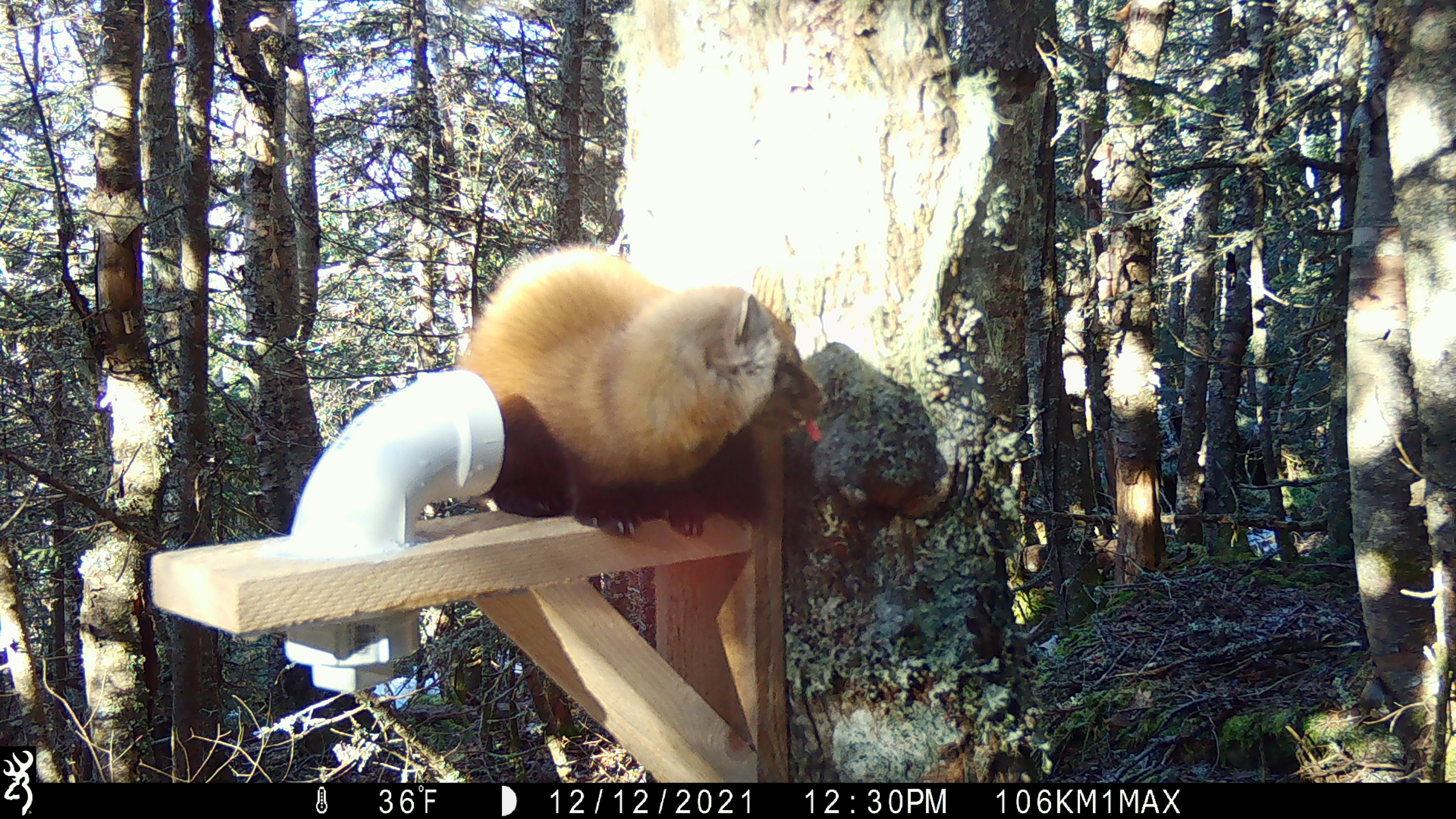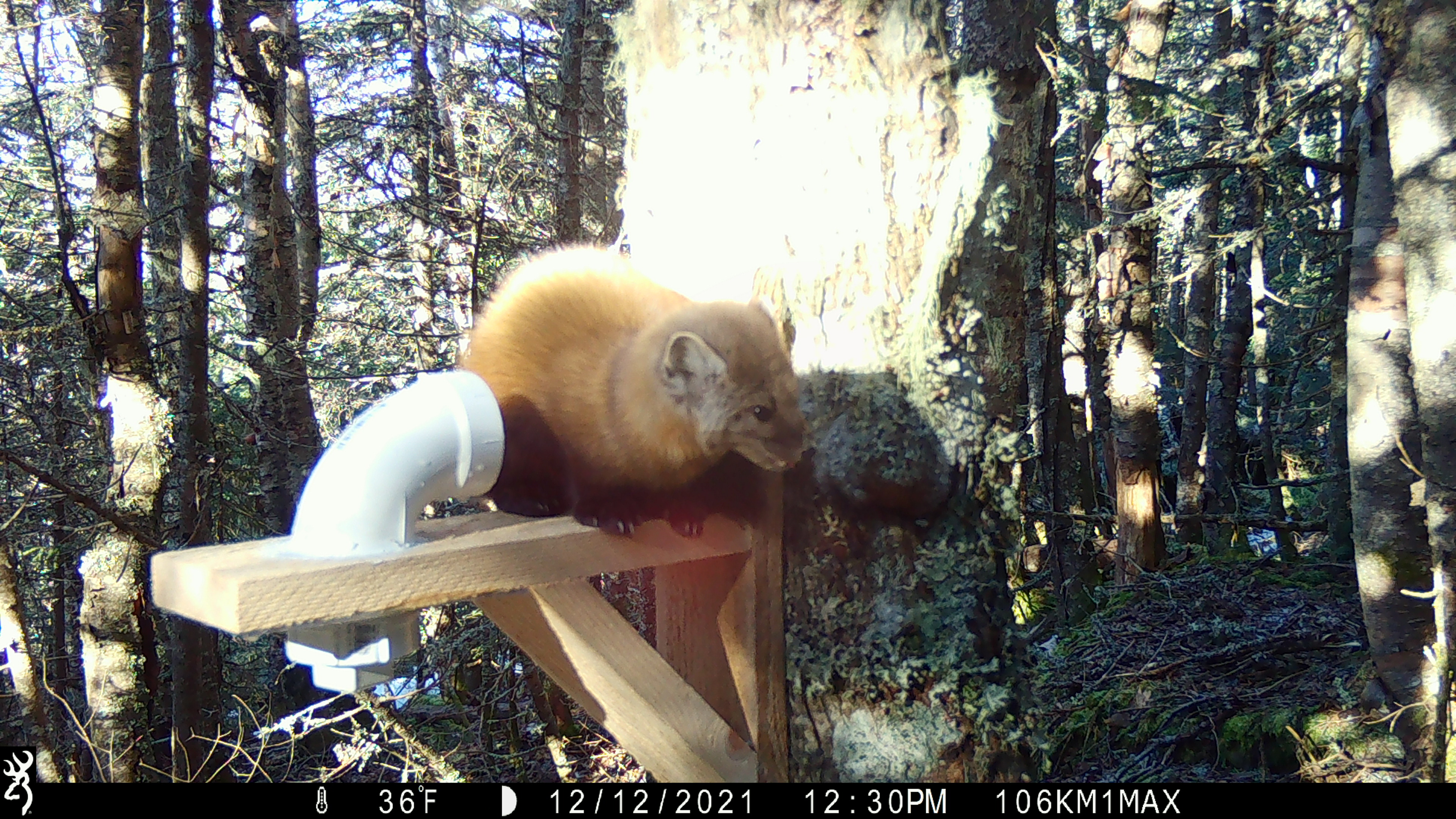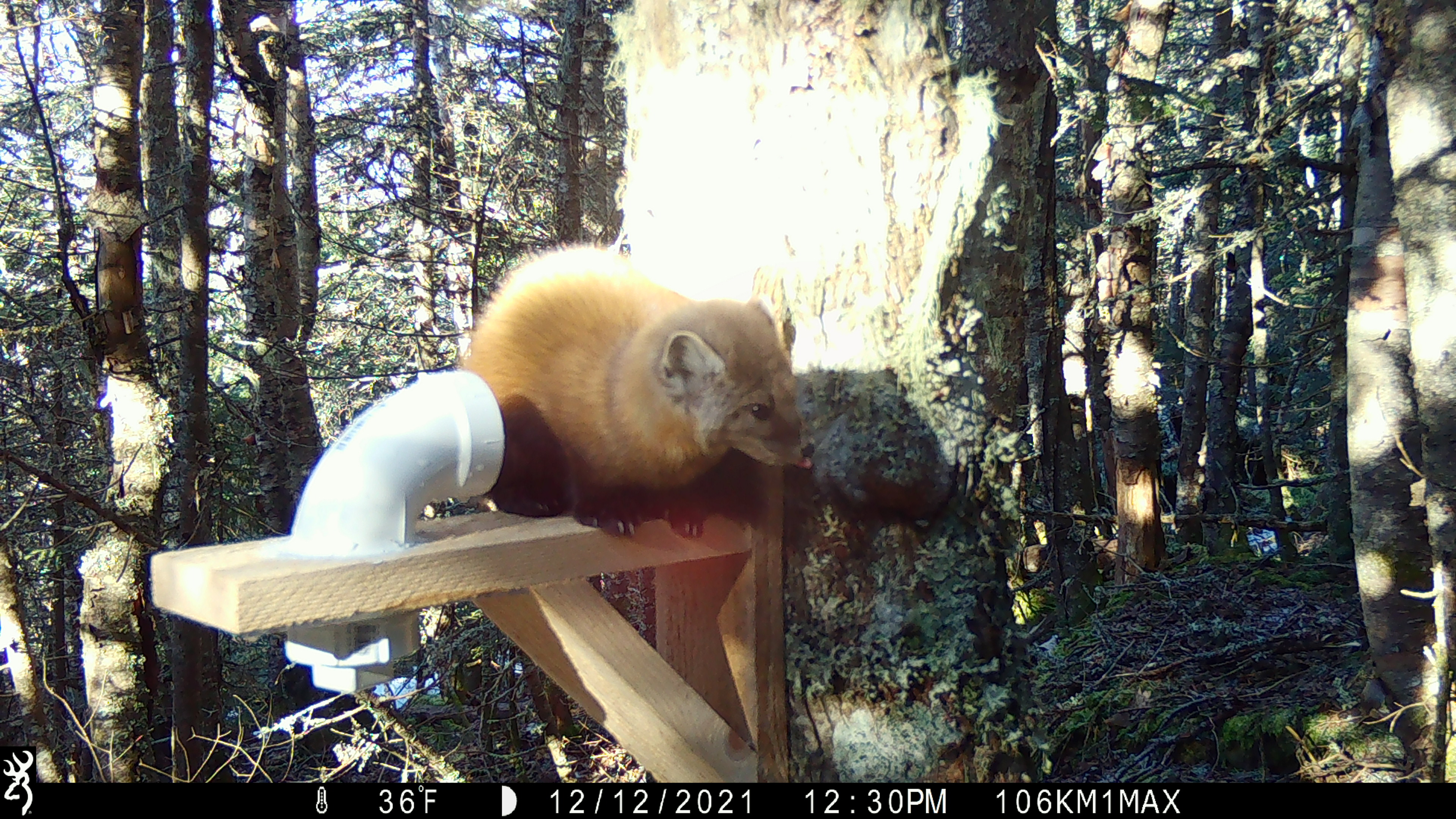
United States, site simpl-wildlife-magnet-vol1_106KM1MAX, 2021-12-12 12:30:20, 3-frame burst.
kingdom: Animalia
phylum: Chordata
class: Mammalia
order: Carnivora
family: Mustelidae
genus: Martes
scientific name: Martes americana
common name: american marten